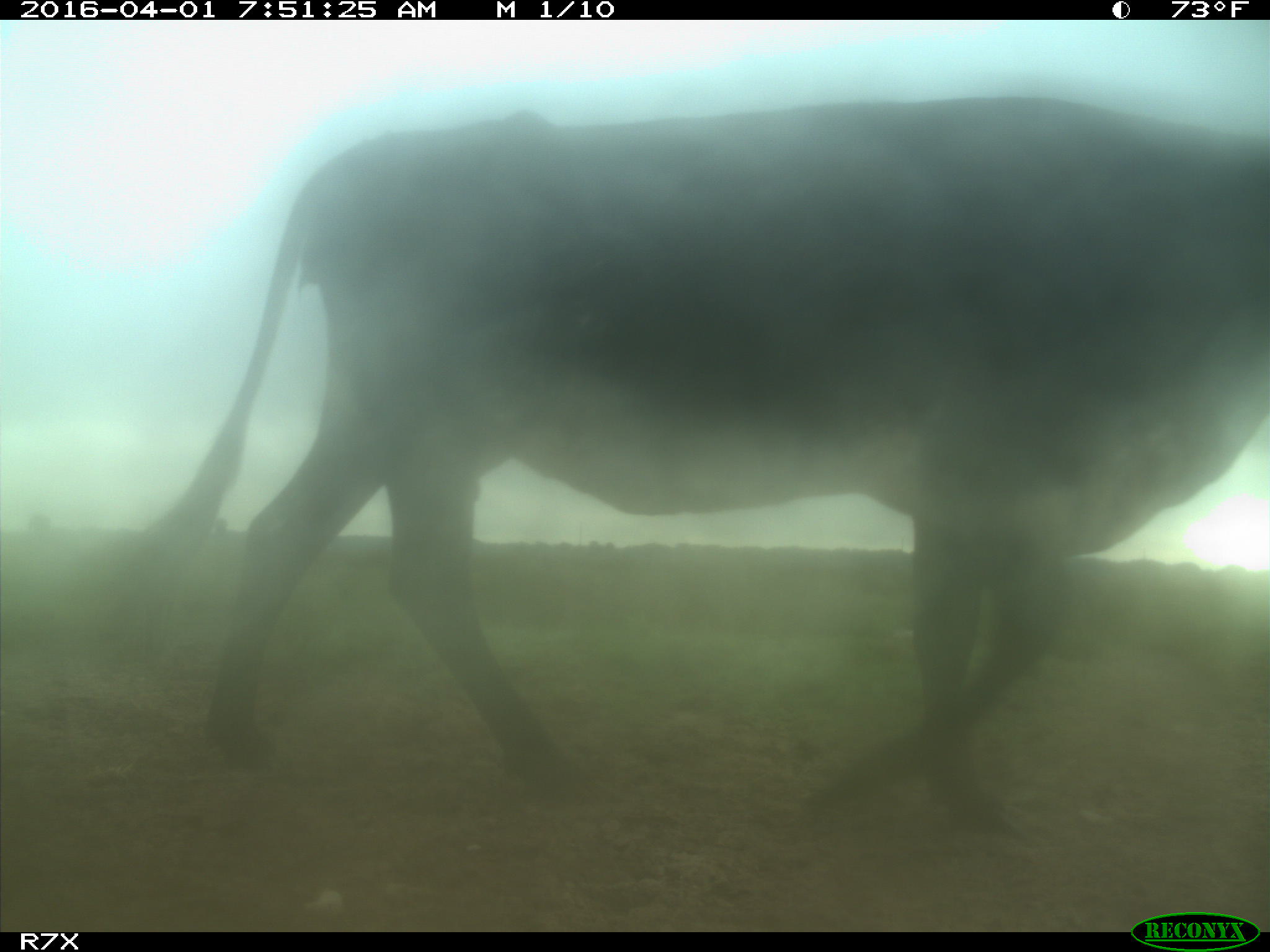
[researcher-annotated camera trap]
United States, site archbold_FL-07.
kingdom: Animalia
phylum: Chordata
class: Mammalia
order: Artiodactyla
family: Bovidae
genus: Bos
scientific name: Bos taurus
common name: domestic cow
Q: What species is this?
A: Bos taurus (domestic cow).